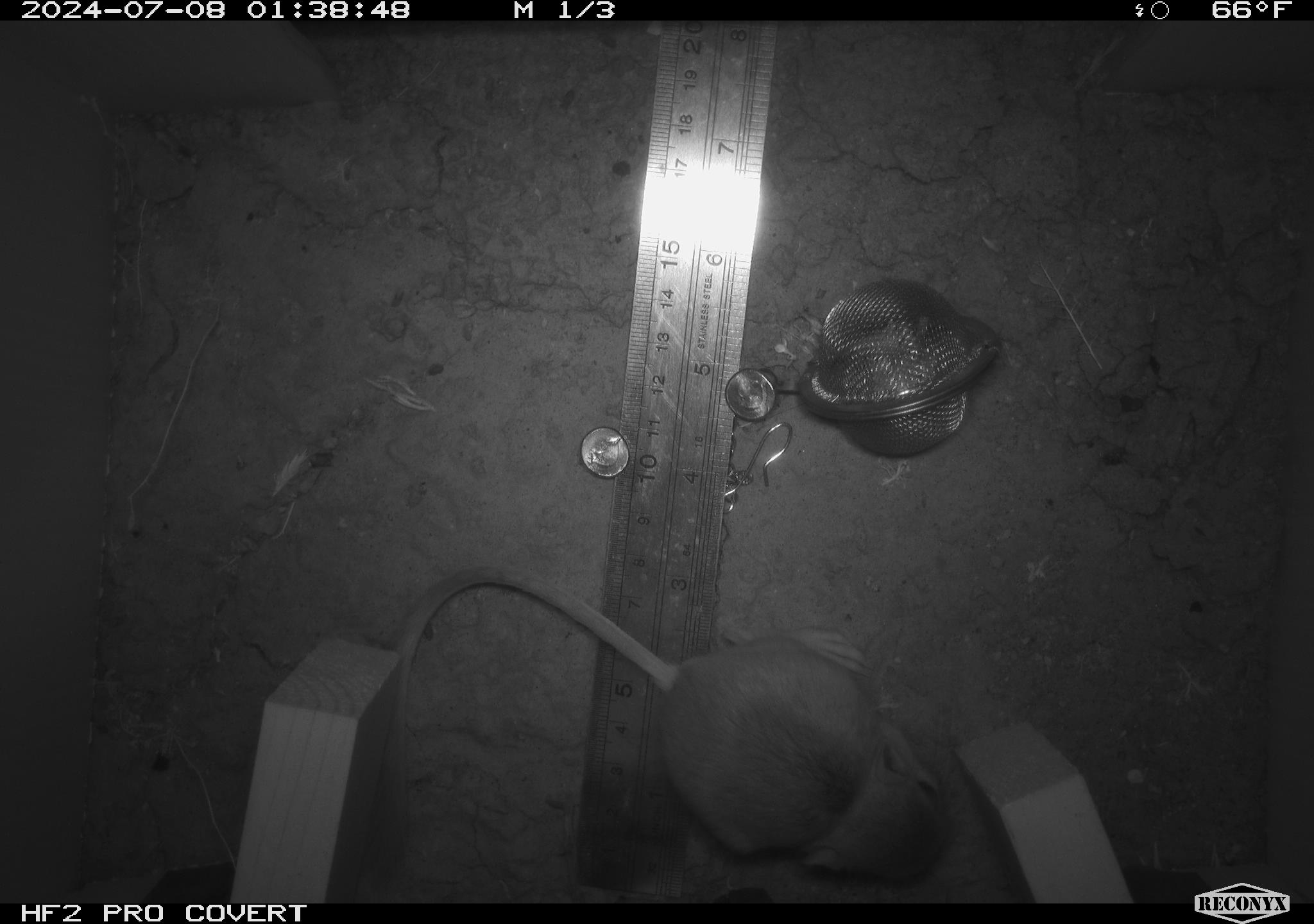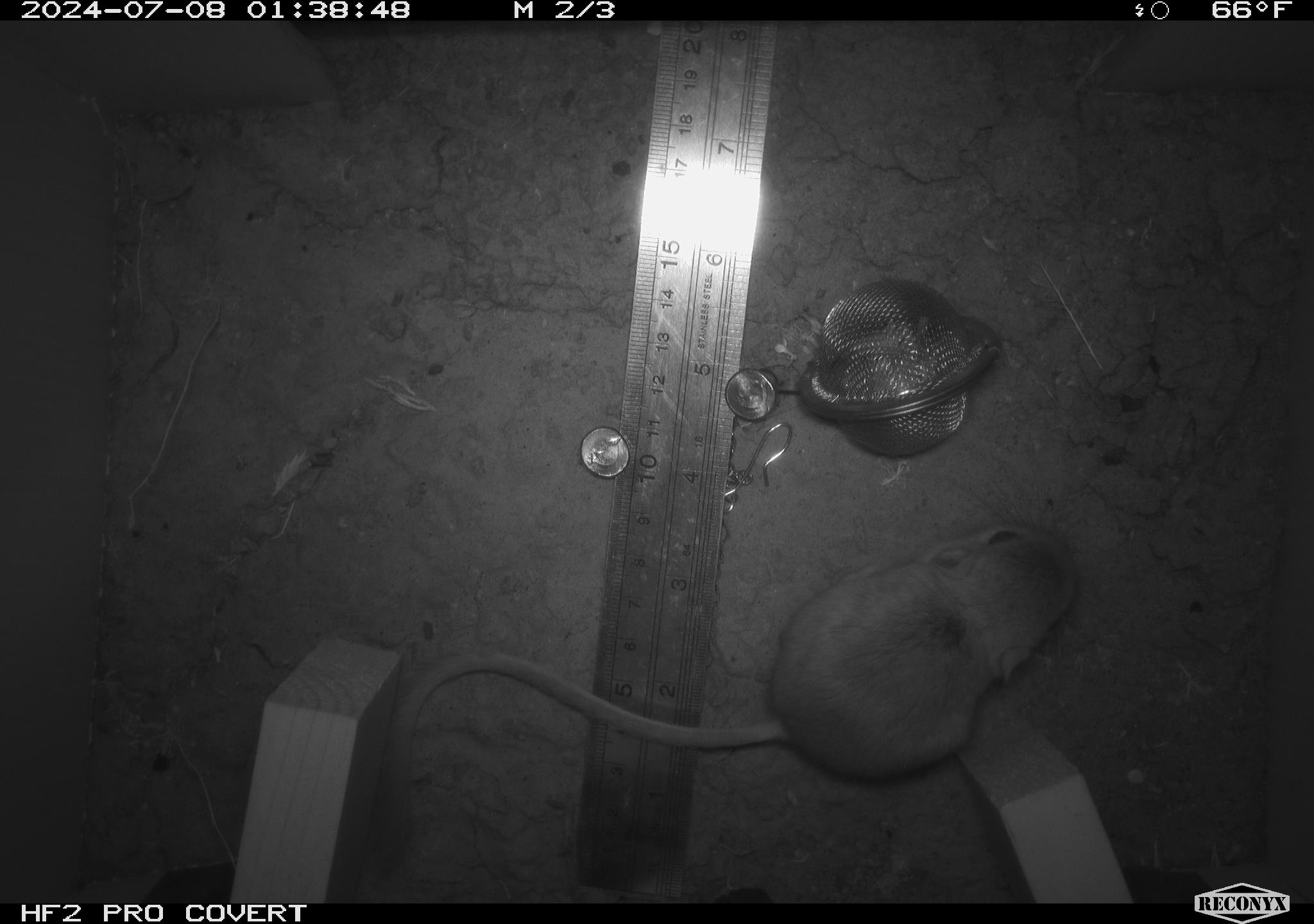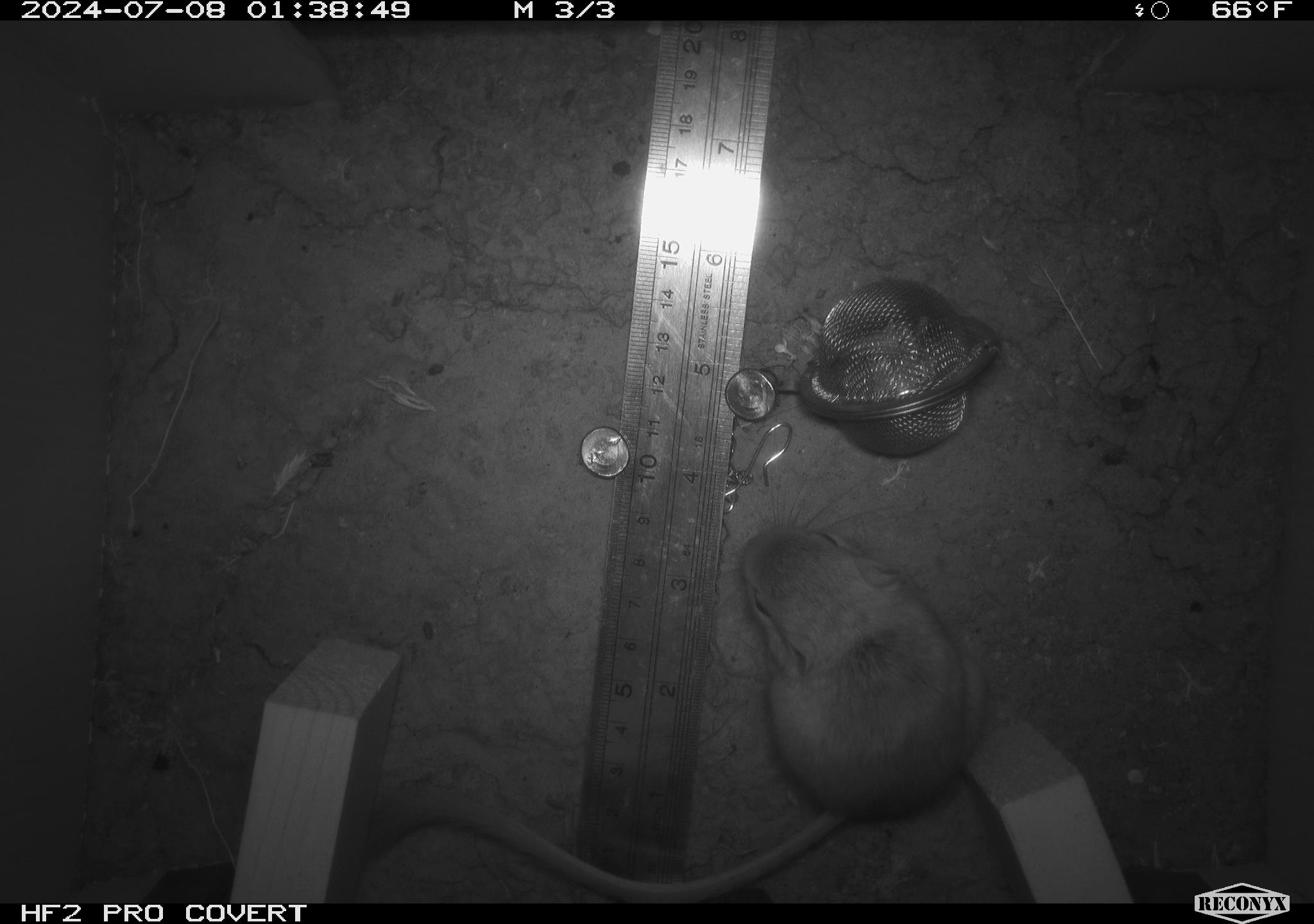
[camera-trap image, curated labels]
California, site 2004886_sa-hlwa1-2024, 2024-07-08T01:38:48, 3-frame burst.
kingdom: Animalia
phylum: Chordata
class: Mammalia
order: Rodentia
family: Heteromyidae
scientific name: Heteromyidae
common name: kangaroo rats and pocket mice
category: heteromyidae family